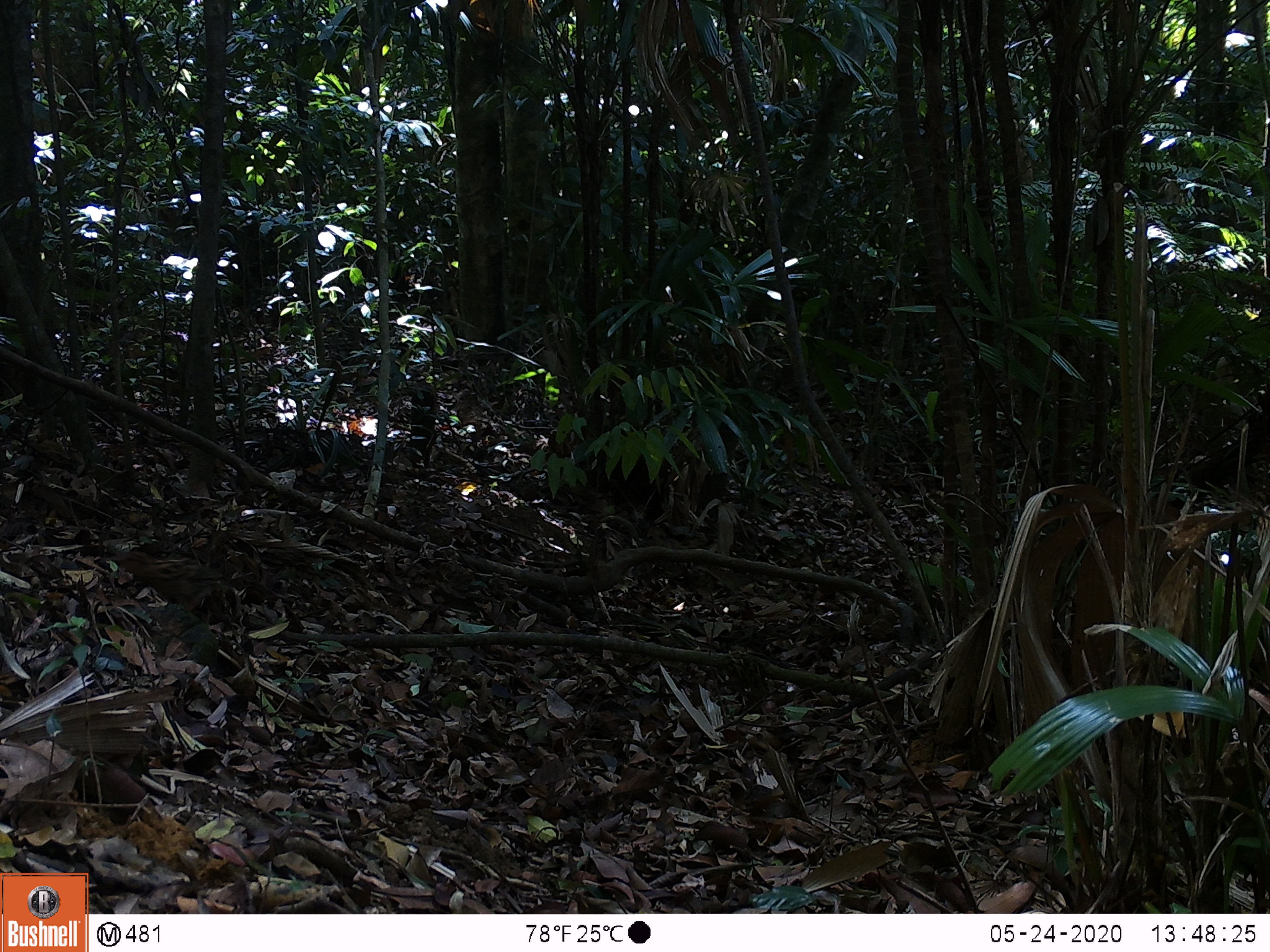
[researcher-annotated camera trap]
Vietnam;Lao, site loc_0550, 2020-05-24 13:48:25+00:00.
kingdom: Animalia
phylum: Chordata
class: Aves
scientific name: Aves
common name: bird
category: unidentified bird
Unidentified bird (bird) (Aves). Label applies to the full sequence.